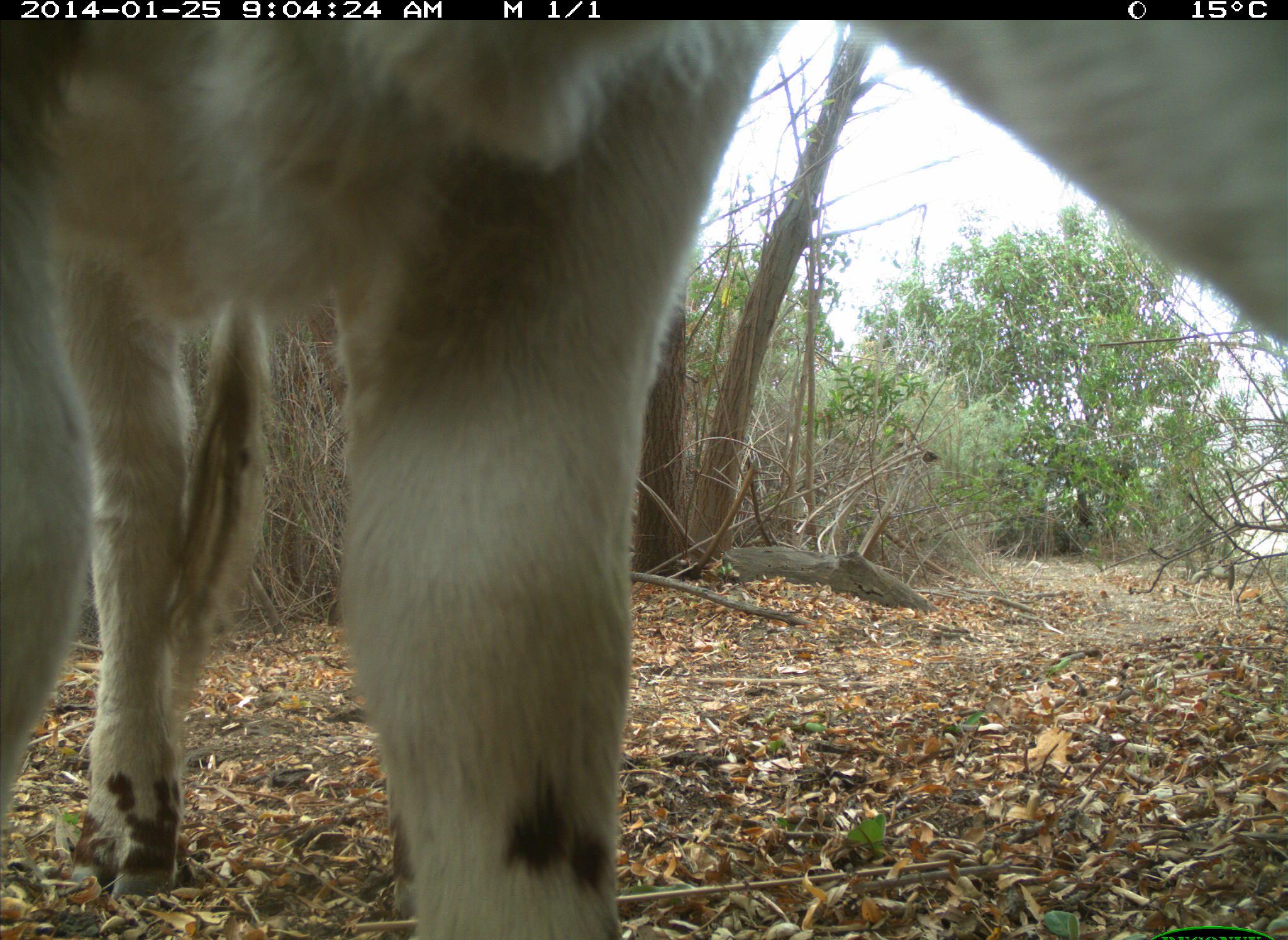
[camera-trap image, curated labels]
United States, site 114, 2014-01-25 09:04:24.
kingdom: Animalia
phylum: Chordata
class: Mammalia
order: Artiodactyla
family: Bovidae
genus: Bos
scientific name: Bos taurus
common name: cow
Cow (Bos taurus).